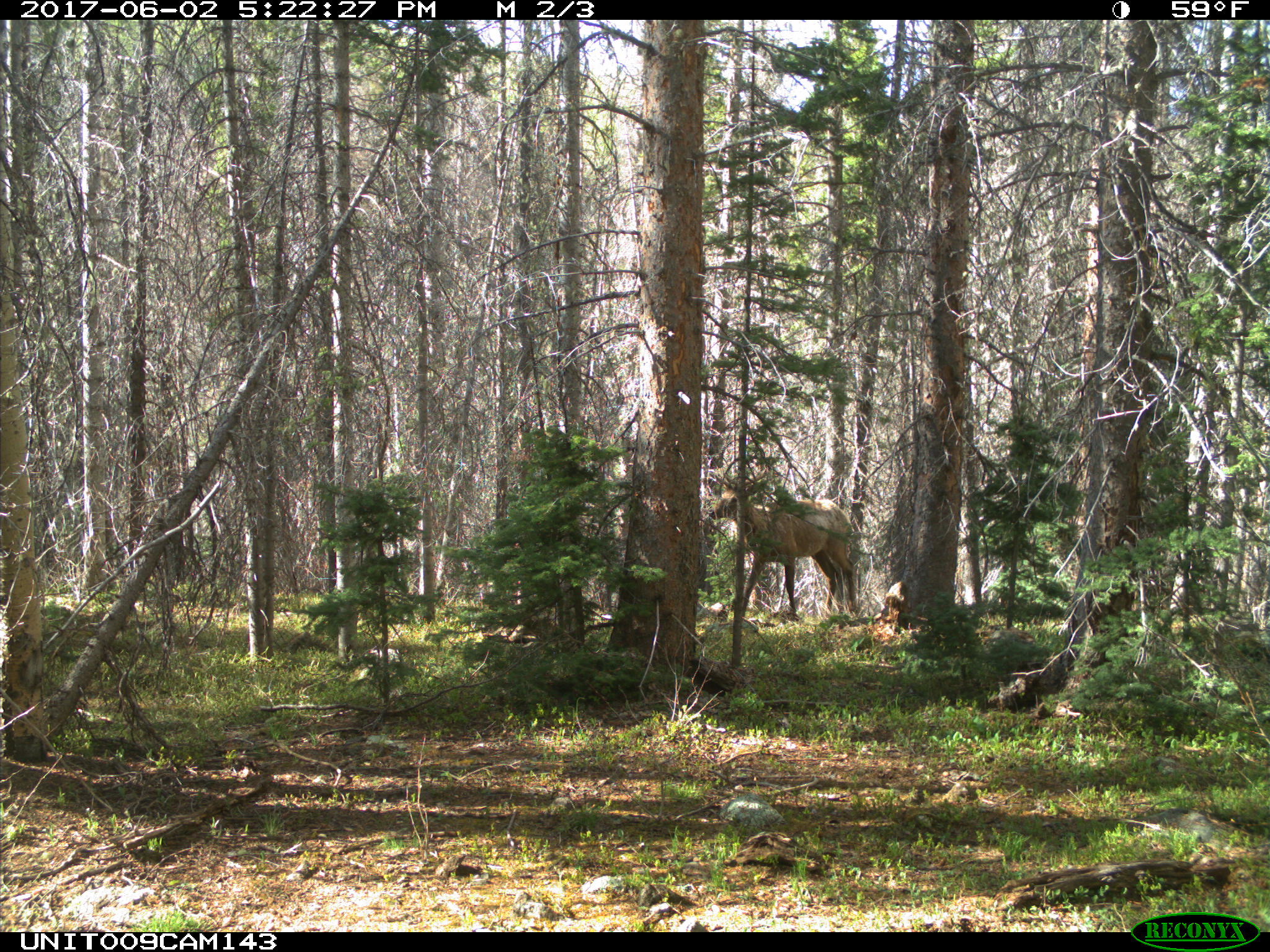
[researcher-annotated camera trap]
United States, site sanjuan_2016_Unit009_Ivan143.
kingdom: Animalia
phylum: Chordata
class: Mammalia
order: Artiodactyla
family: Cervidae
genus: Cervus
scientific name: Cervus elaphus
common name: red deer